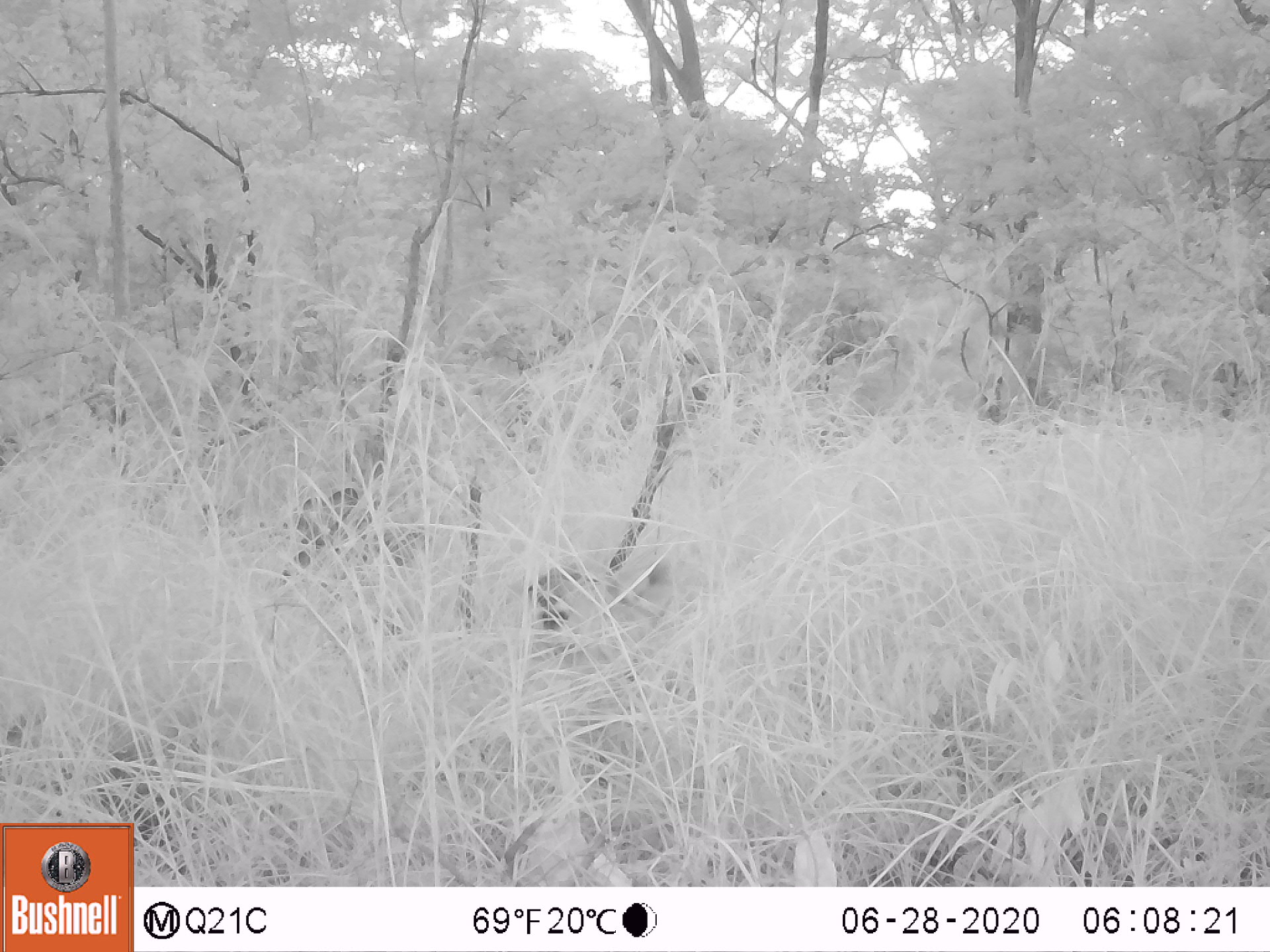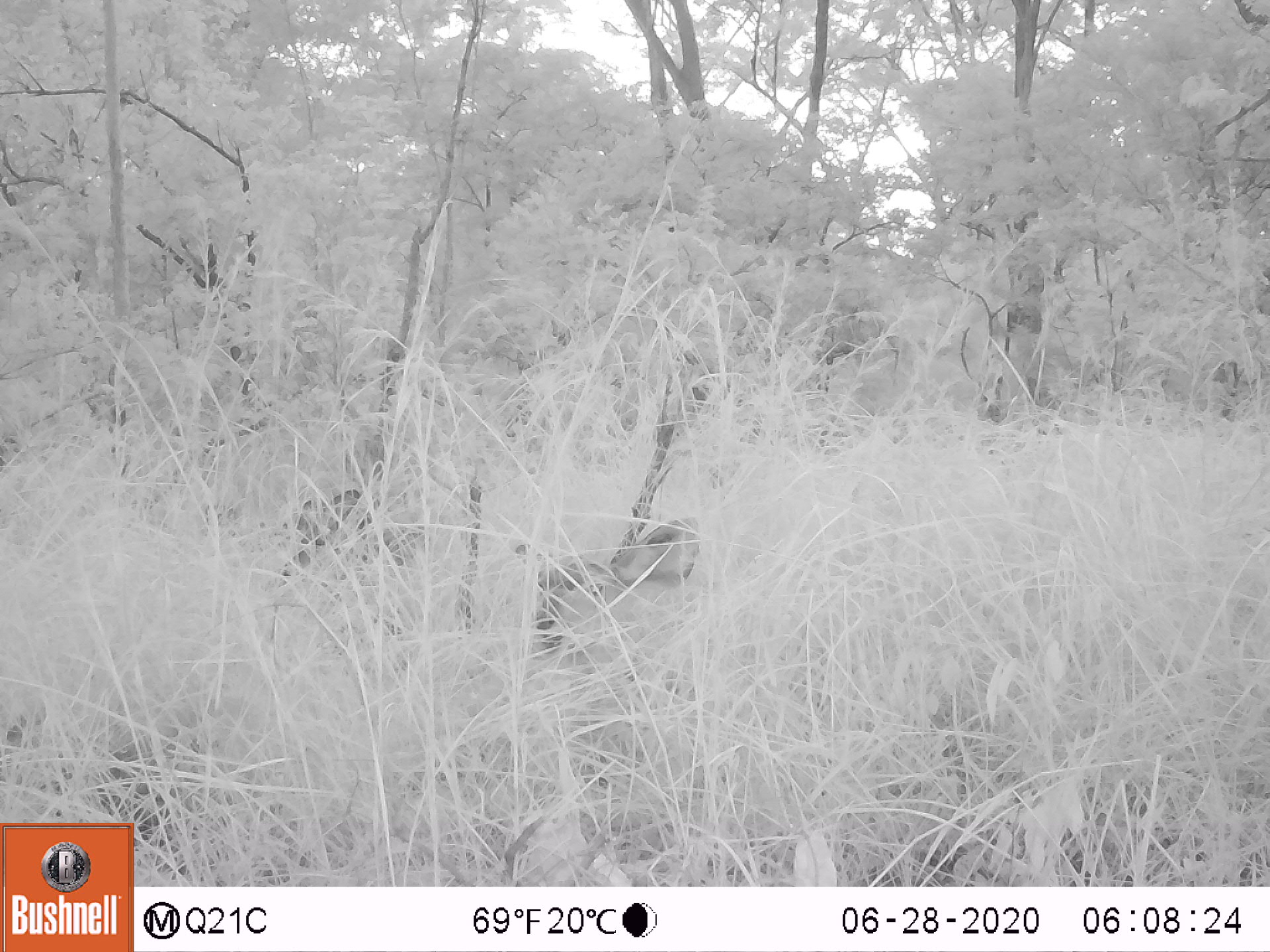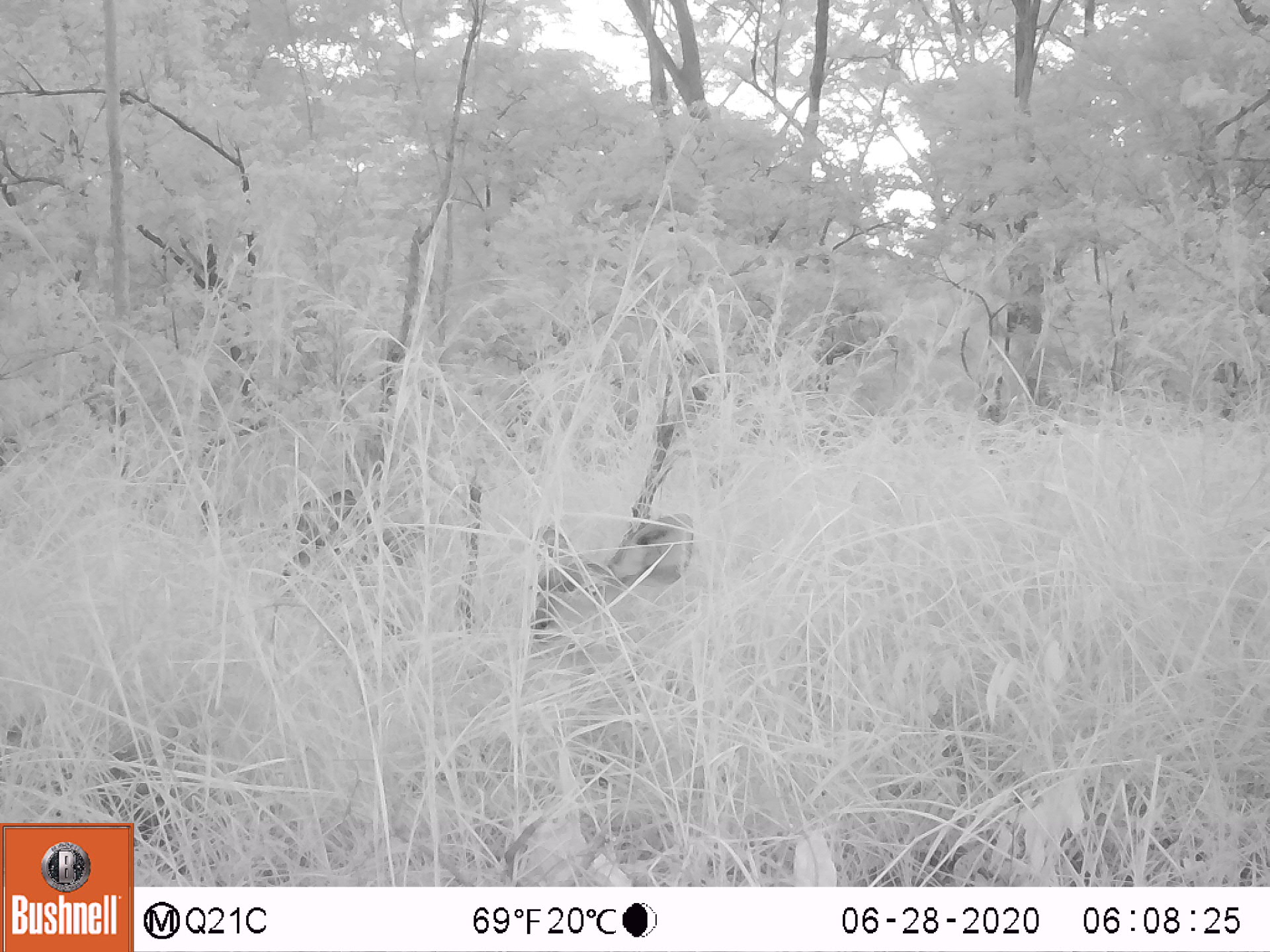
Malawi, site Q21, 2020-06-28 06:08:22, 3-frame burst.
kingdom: Animalia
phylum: Chordata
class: Mammalia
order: Artiodactyla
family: Bovidae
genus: Tragelaphus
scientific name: Tragelaphus strepsiceros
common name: greater kudu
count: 1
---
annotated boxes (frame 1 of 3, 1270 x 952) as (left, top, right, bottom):
greater kudu: (472, 525, 706, 688)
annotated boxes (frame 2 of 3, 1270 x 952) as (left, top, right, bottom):
greater kudu: (480, 501, 710, 658)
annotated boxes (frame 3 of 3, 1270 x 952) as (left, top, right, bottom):
greater kudu: (497, 503, 700, 680)